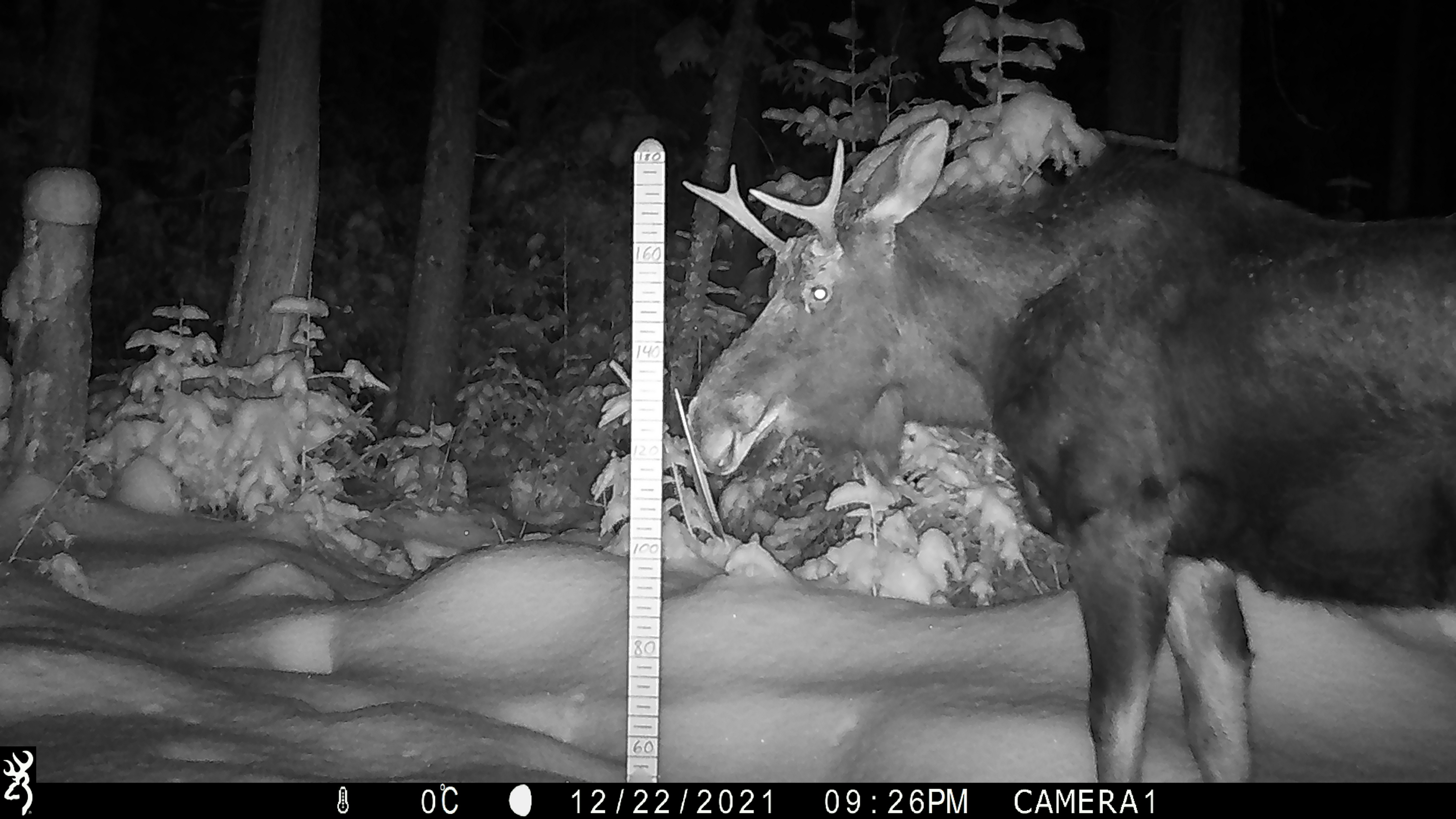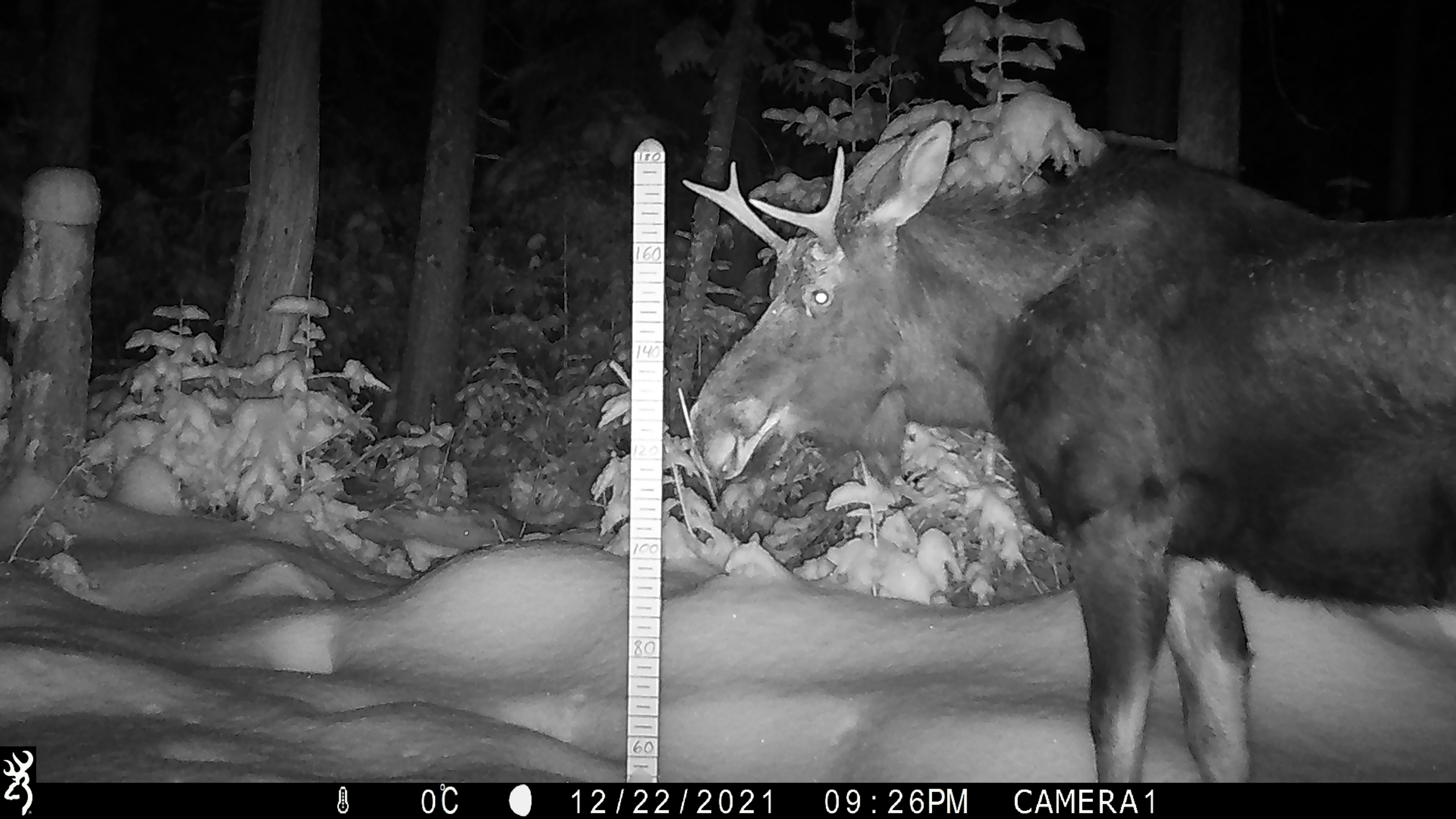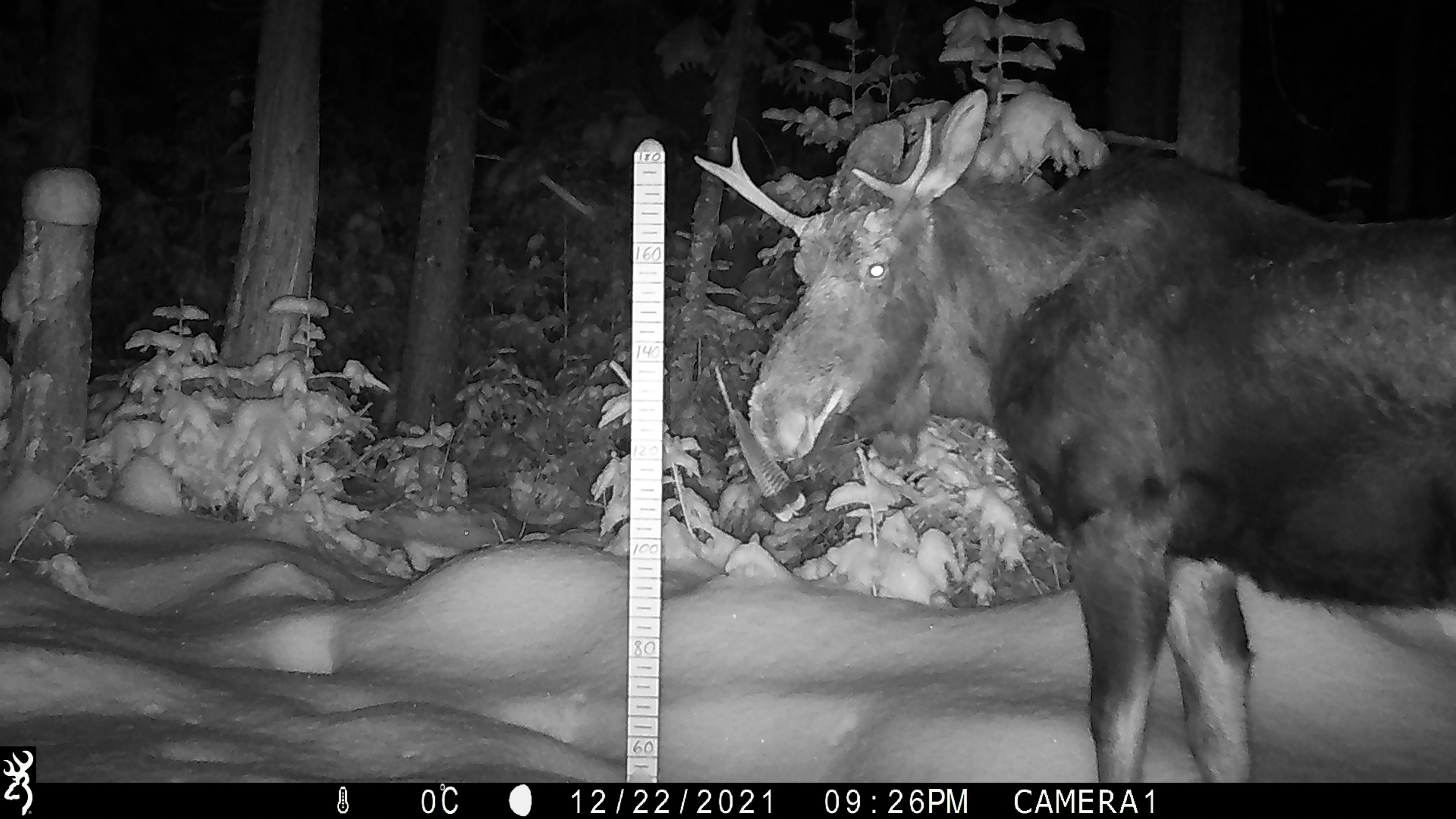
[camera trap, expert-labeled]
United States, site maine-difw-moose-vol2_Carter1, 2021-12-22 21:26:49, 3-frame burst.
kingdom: Animalia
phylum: Chordata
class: Mammalia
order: Artiodactyla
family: Cervidae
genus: Alces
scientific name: Alces alces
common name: moose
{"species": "moose (Alces alces)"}